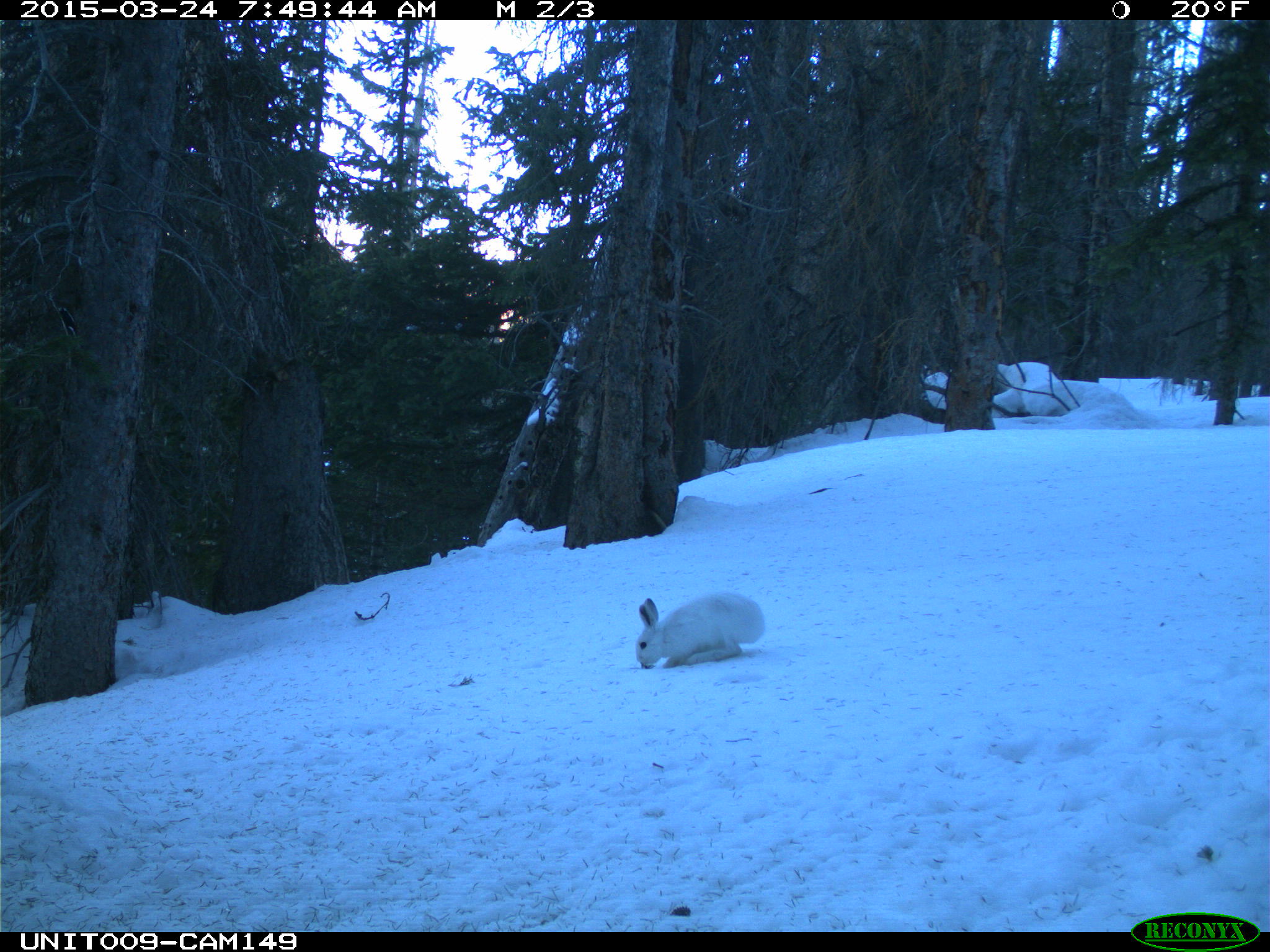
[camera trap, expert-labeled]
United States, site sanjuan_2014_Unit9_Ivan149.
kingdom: Animalia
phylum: Chordata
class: Mammalia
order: Lagomorpha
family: Leporidae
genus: Lepus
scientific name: Lepus americanus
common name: snowshoe hare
Lepus americanus (snowshoe hare).